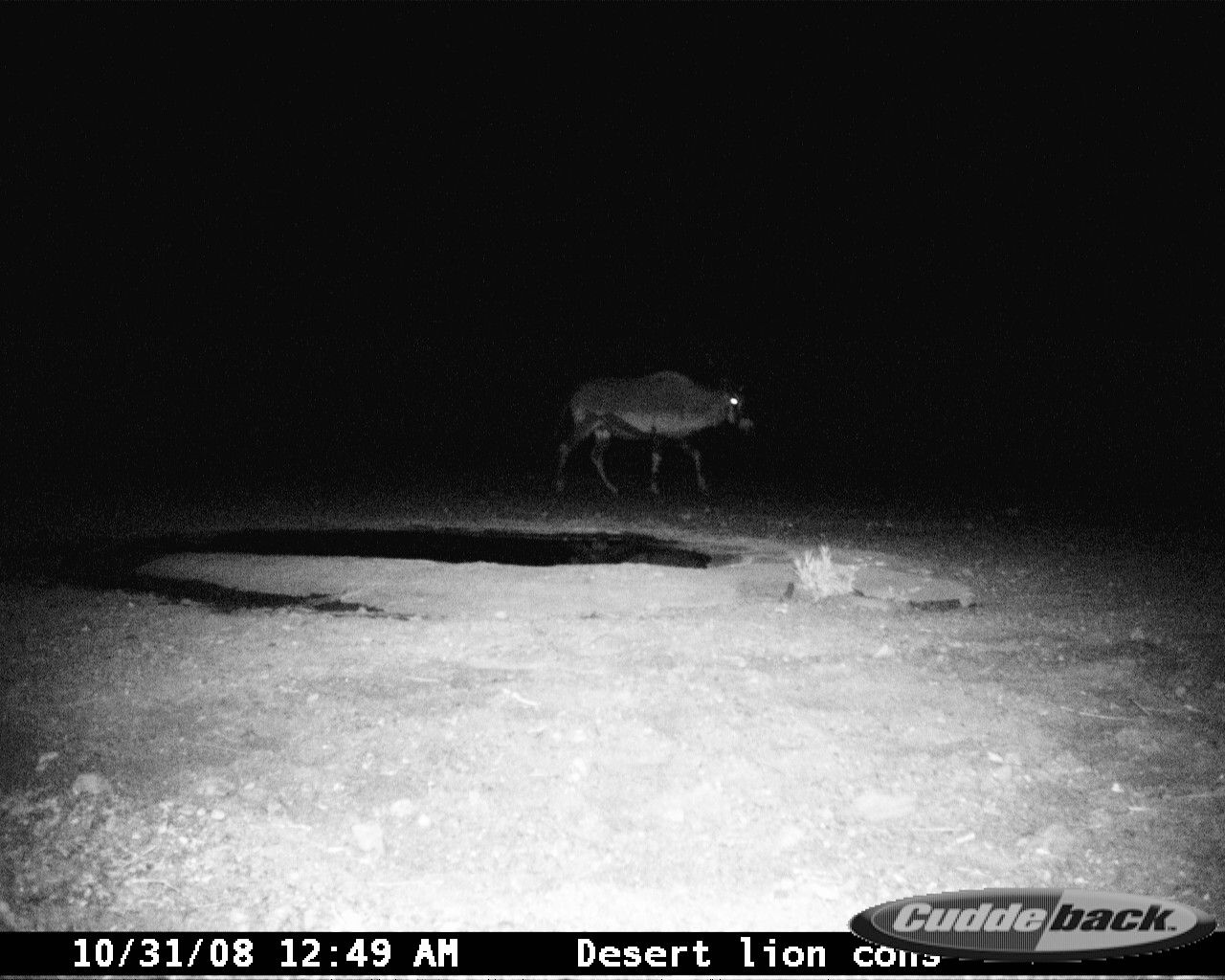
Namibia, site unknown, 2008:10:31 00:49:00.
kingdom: Animalia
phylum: Chordata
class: Mammalia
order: Artiodactyla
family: Bovidae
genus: Oryx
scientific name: Oryx gazella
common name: gemsbok